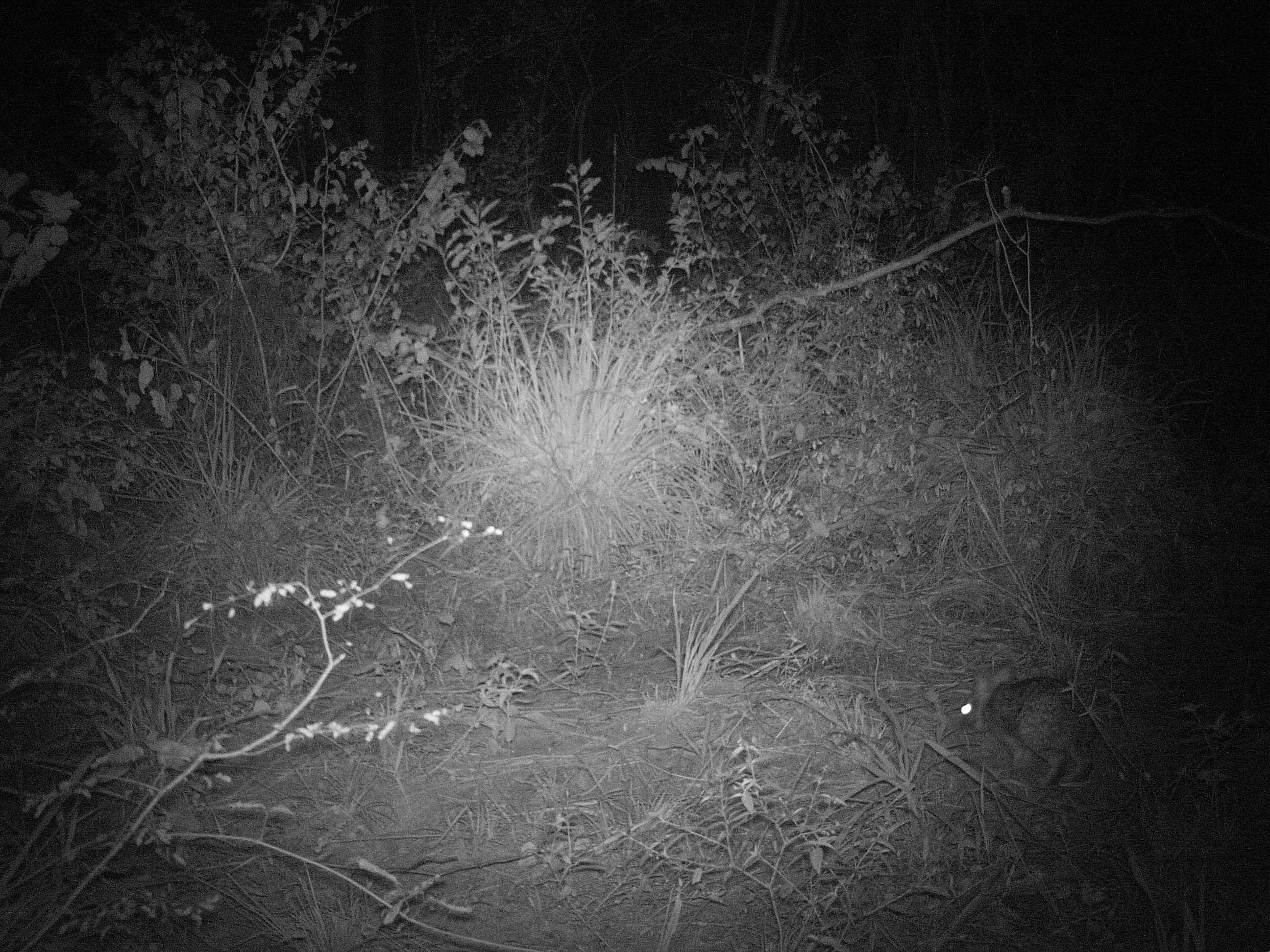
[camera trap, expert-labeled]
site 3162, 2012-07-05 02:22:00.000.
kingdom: Animalia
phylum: Chordata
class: Mammalia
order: Lagomorpha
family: Leporidae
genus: Sylvilagus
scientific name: Sylvilagus brasiliensis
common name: tapeti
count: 1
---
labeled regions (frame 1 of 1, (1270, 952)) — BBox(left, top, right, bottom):
sylvilagus brasiliensis: BBox(958, 662, 1099, 788)